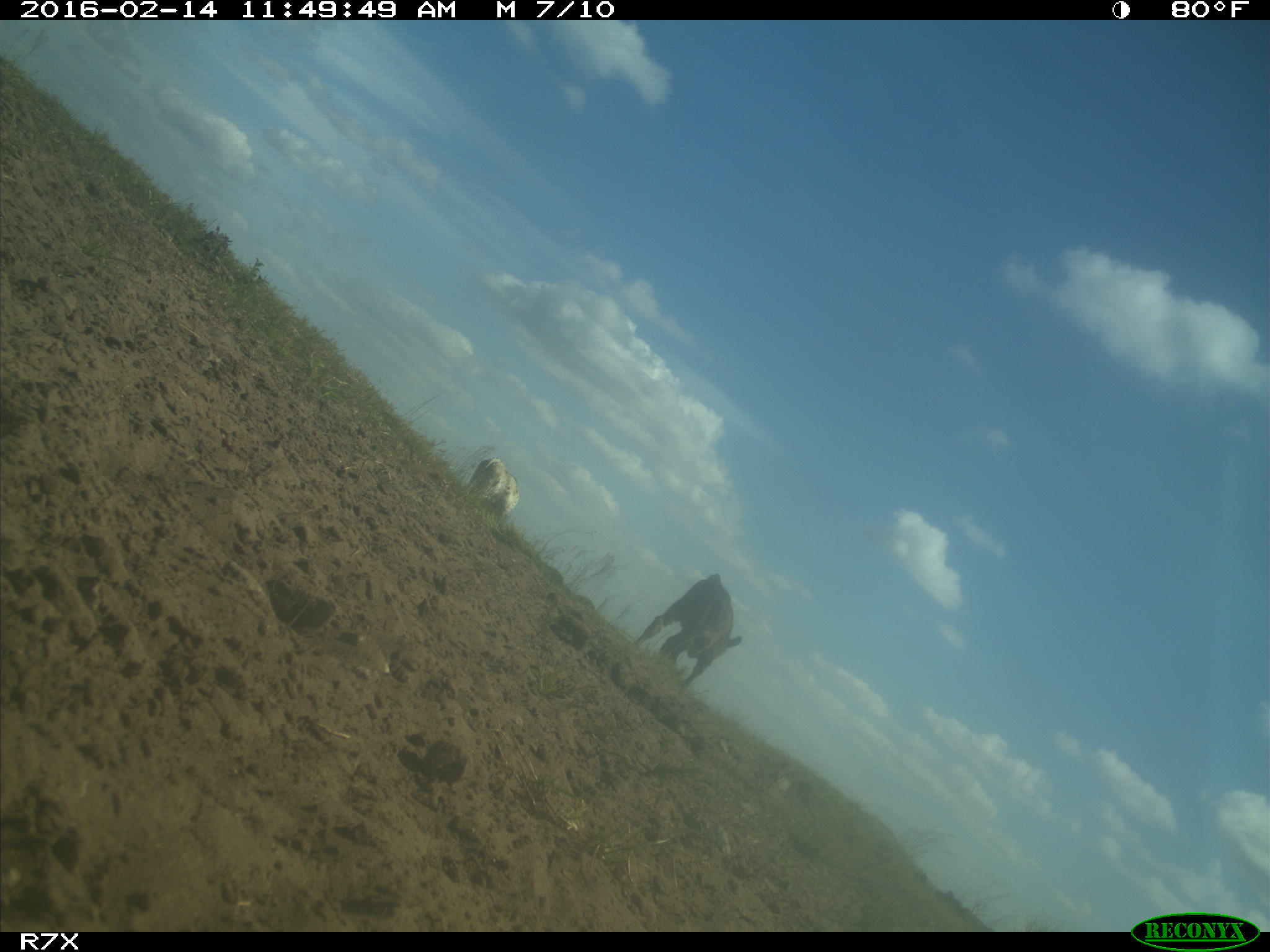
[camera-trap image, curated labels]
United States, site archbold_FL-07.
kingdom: Animalia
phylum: Chordata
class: Mammalia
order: Artiodactyla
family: Bovidae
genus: Bos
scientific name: Bos taurus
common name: domestic cow